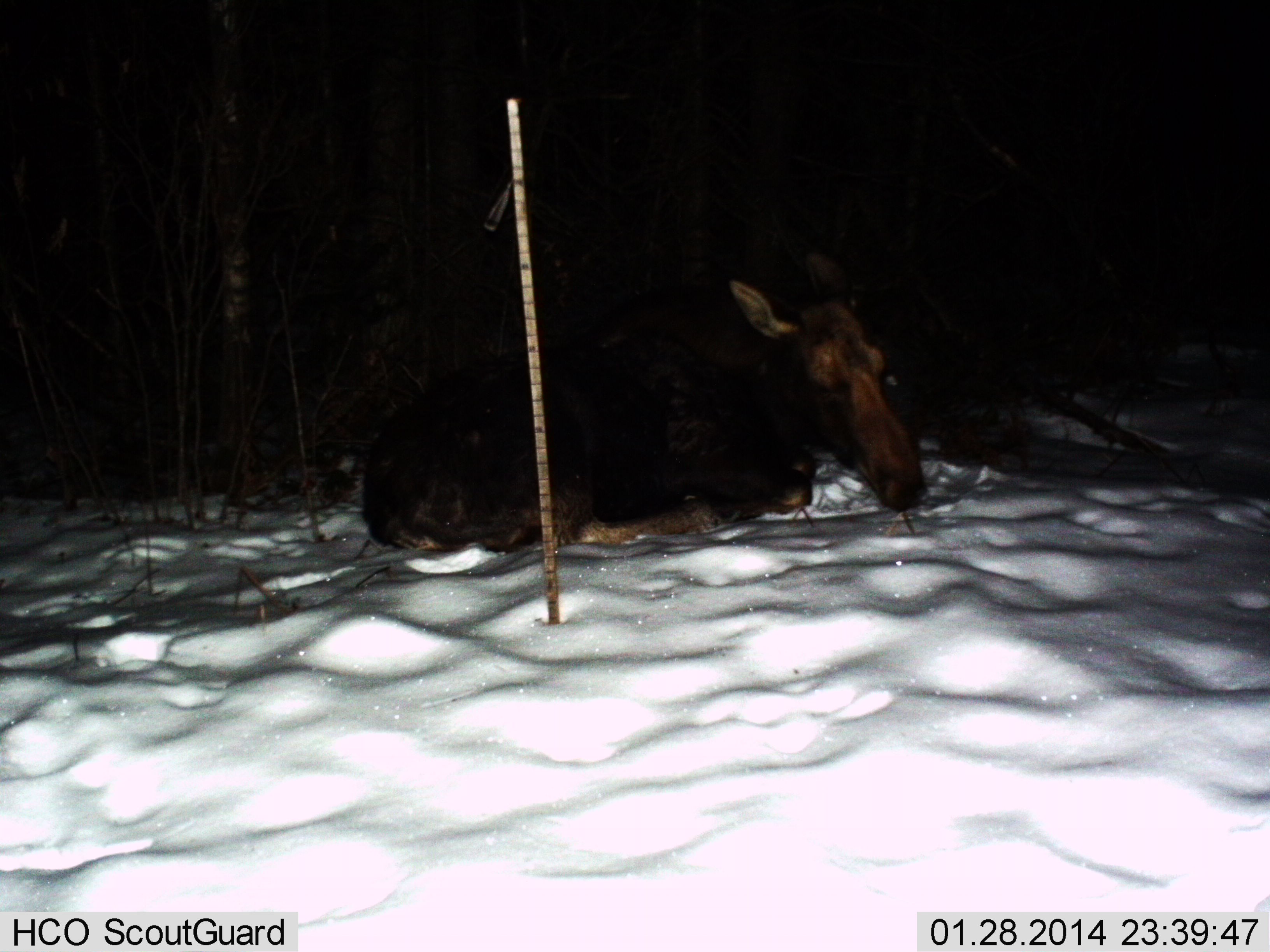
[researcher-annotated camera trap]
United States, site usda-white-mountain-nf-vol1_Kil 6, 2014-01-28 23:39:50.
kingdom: Animalia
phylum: Chordata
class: Mammalia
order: Artiodactyla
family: Cervidae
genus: Alces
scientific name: Alces alces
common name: moose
Moose (Alces alces).